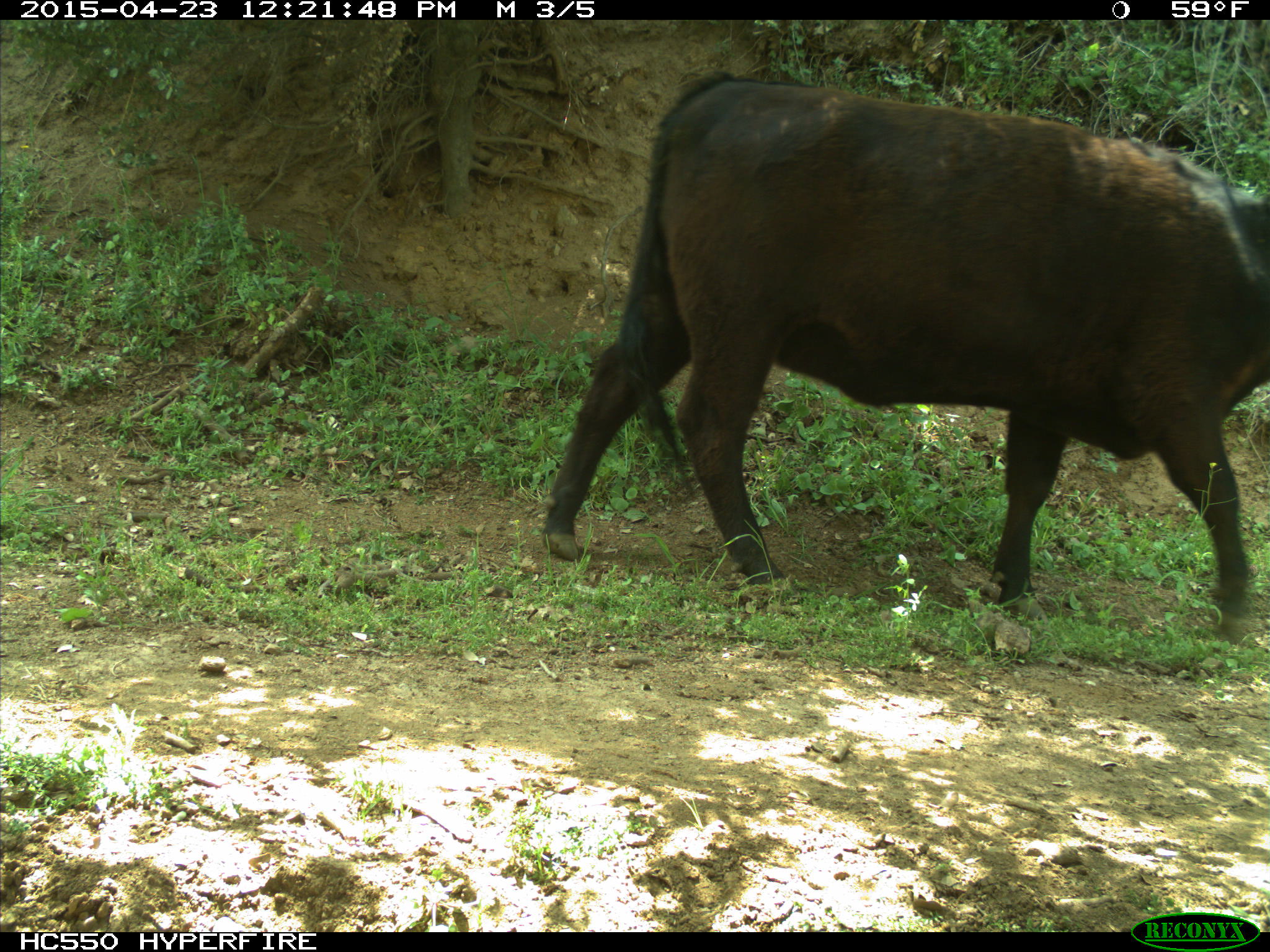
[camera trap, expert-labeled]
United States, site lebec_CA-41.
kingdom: Animalia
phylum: Chordata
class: Mammalia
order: Artiodactyla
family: Bovidae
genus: Bos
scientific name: Bos taurus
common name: domestic cow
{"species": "Bos taurus (domestic cow)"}